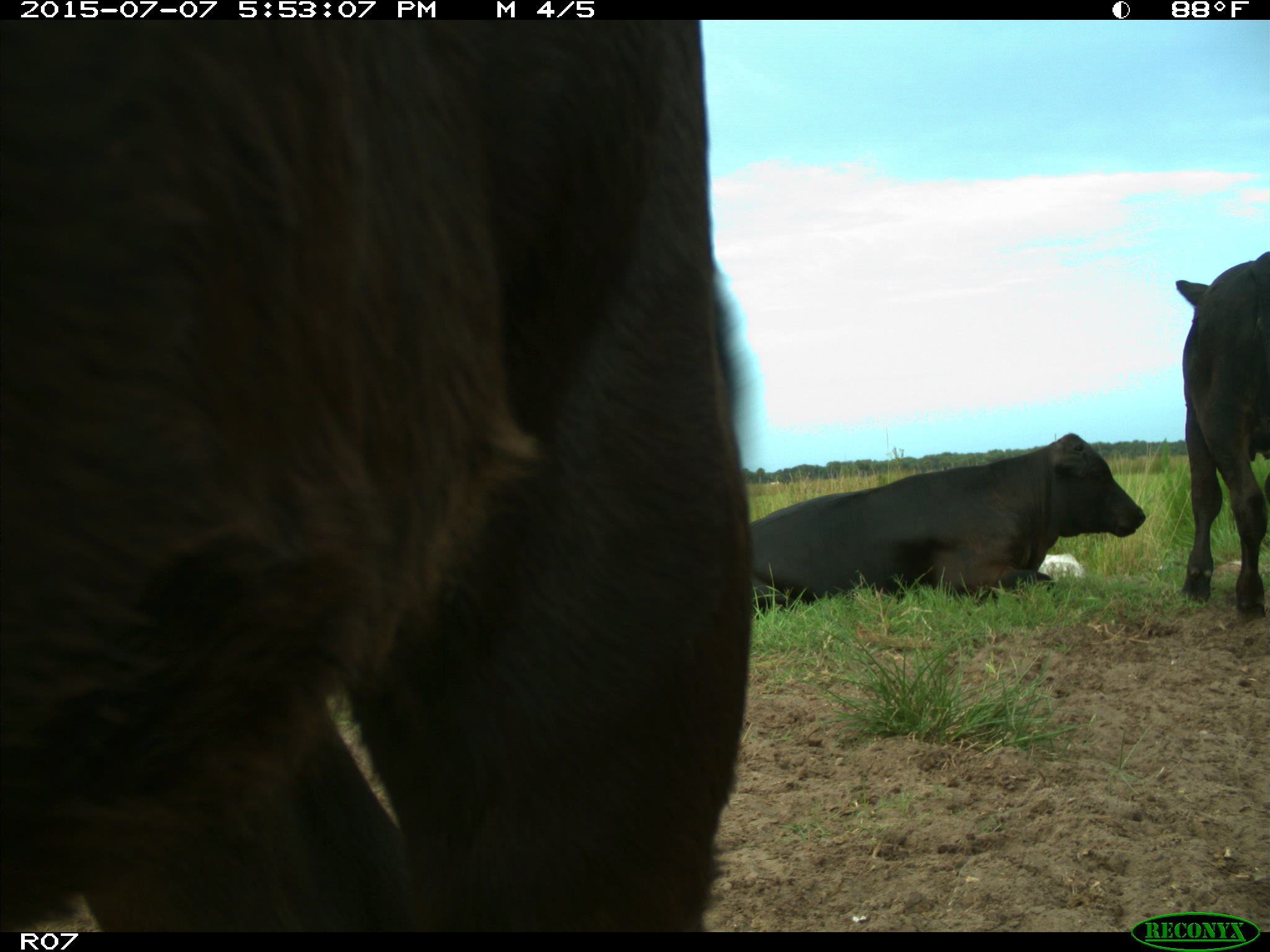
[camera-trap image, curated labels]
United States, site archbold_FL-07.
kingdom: Animalia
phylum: Chordata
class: Mammalia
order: Artiodactyla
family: Bovidae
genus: Bos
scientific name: Bos taurus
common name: domestic cow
Bos taurus (domestic cow).